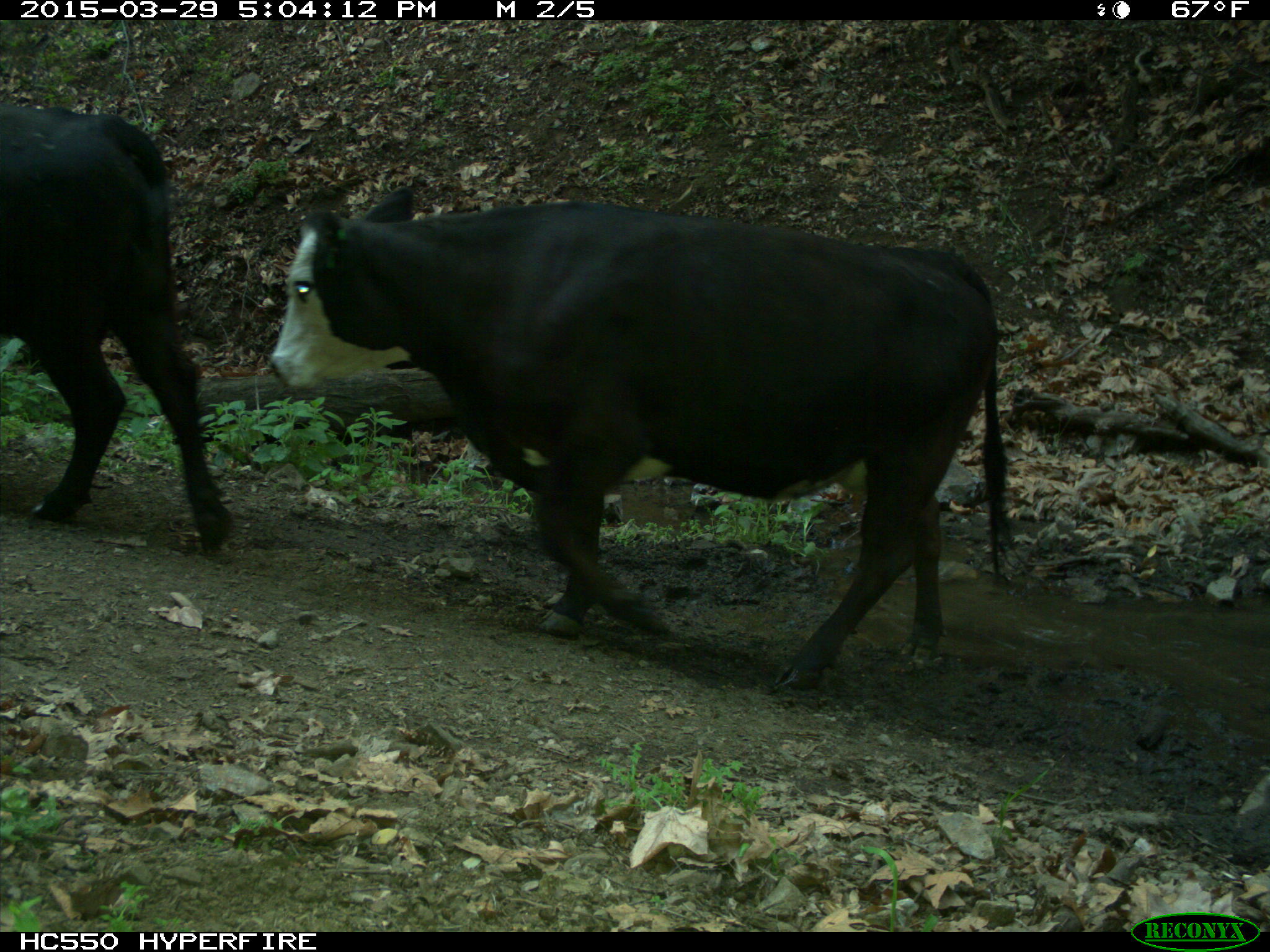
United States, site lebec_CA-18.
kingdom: Animalia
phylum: Chordata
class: Mammalia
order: Artiodactyla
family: Bovidae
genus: Bos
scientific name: Bos taurus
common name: domestic cow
Bos taurus (domestic cow).